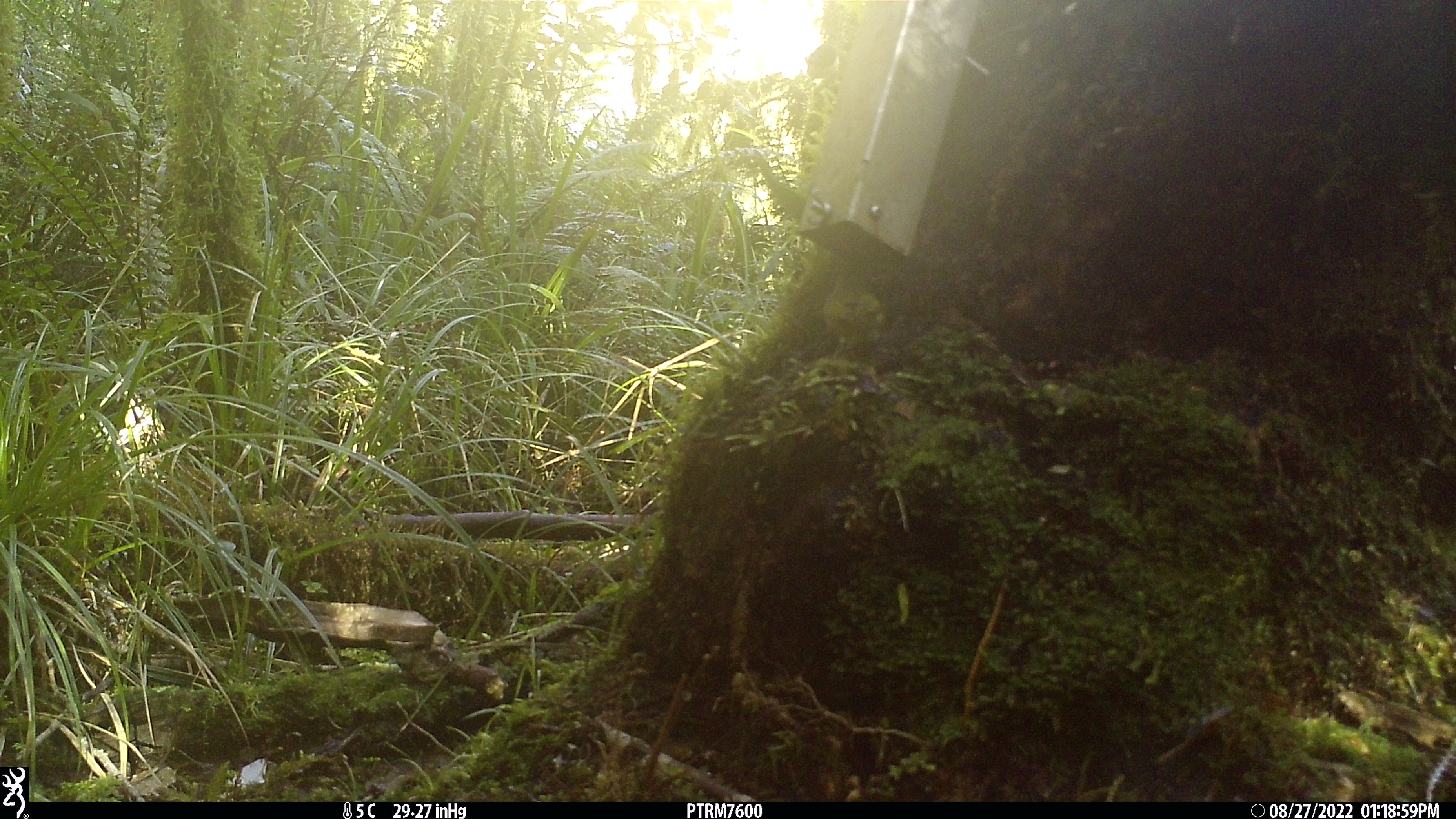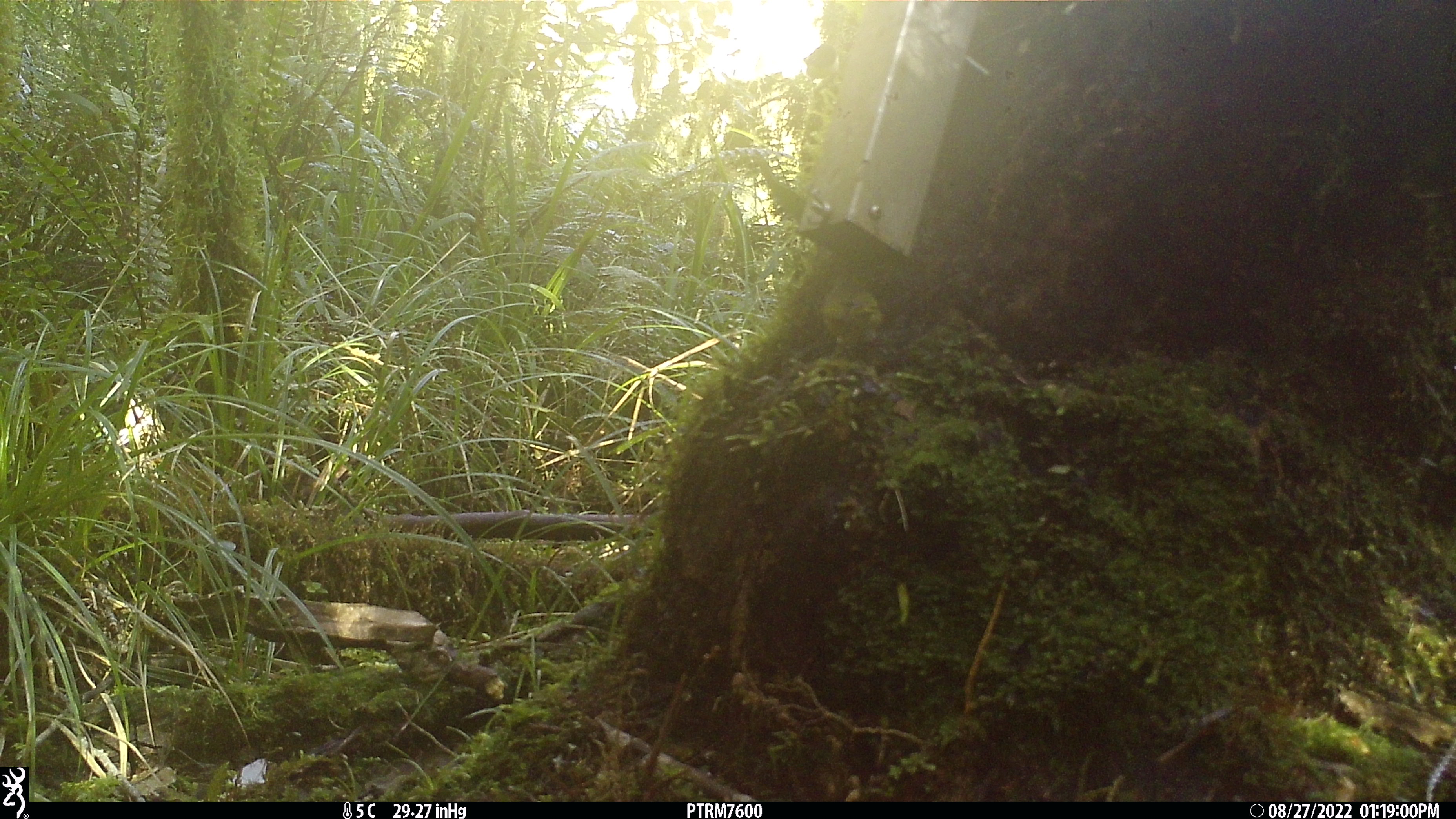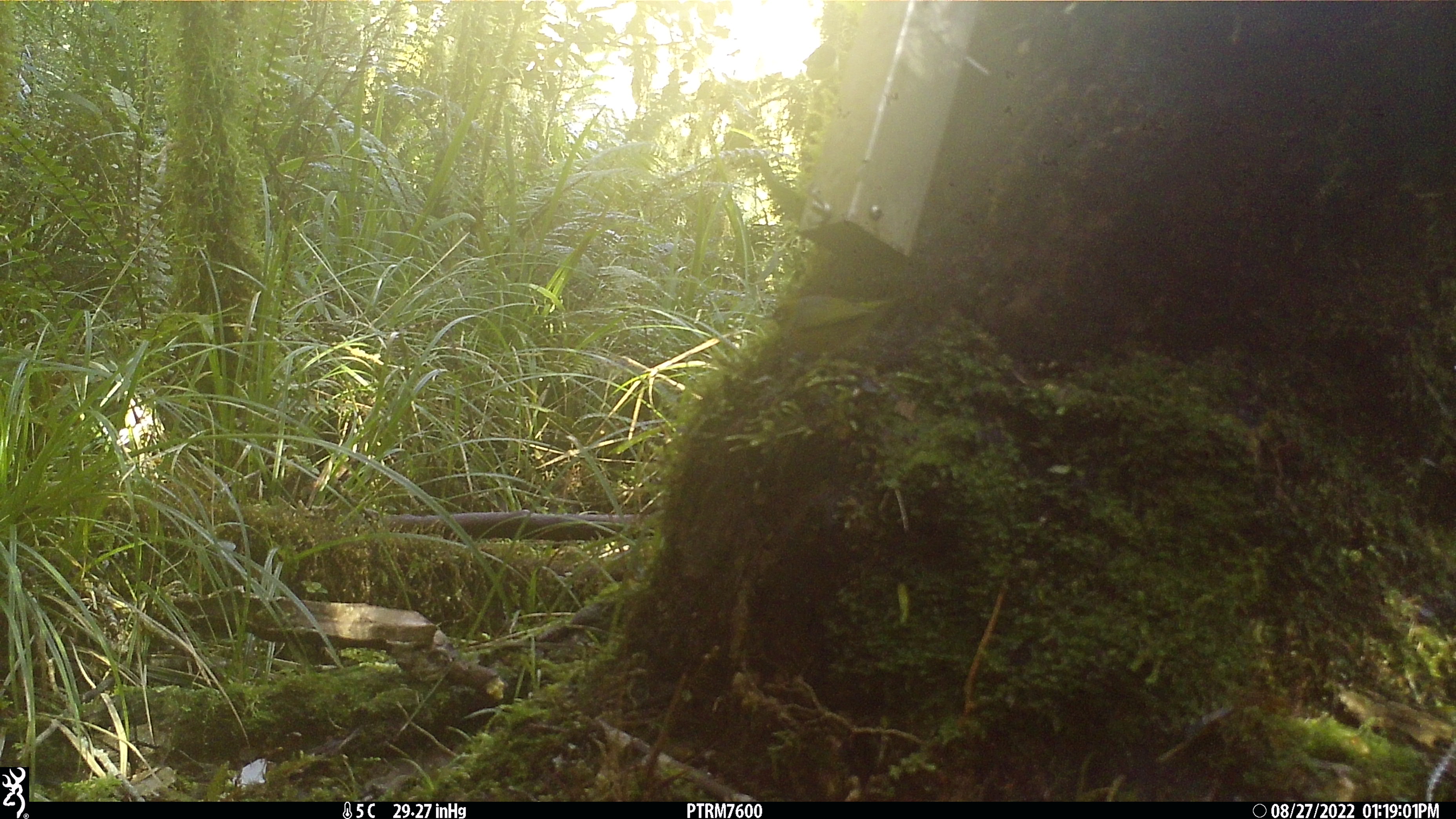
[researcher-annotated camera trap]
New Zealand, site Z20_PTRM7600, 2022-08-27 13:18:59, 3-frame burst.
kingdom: Animalia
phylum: Chordata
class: Aves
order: Passeriformes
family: Zosteropidae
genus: Zosterops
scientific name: Zosterops lateralis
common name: silvereye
Silvereye (Zosterops lateralis).